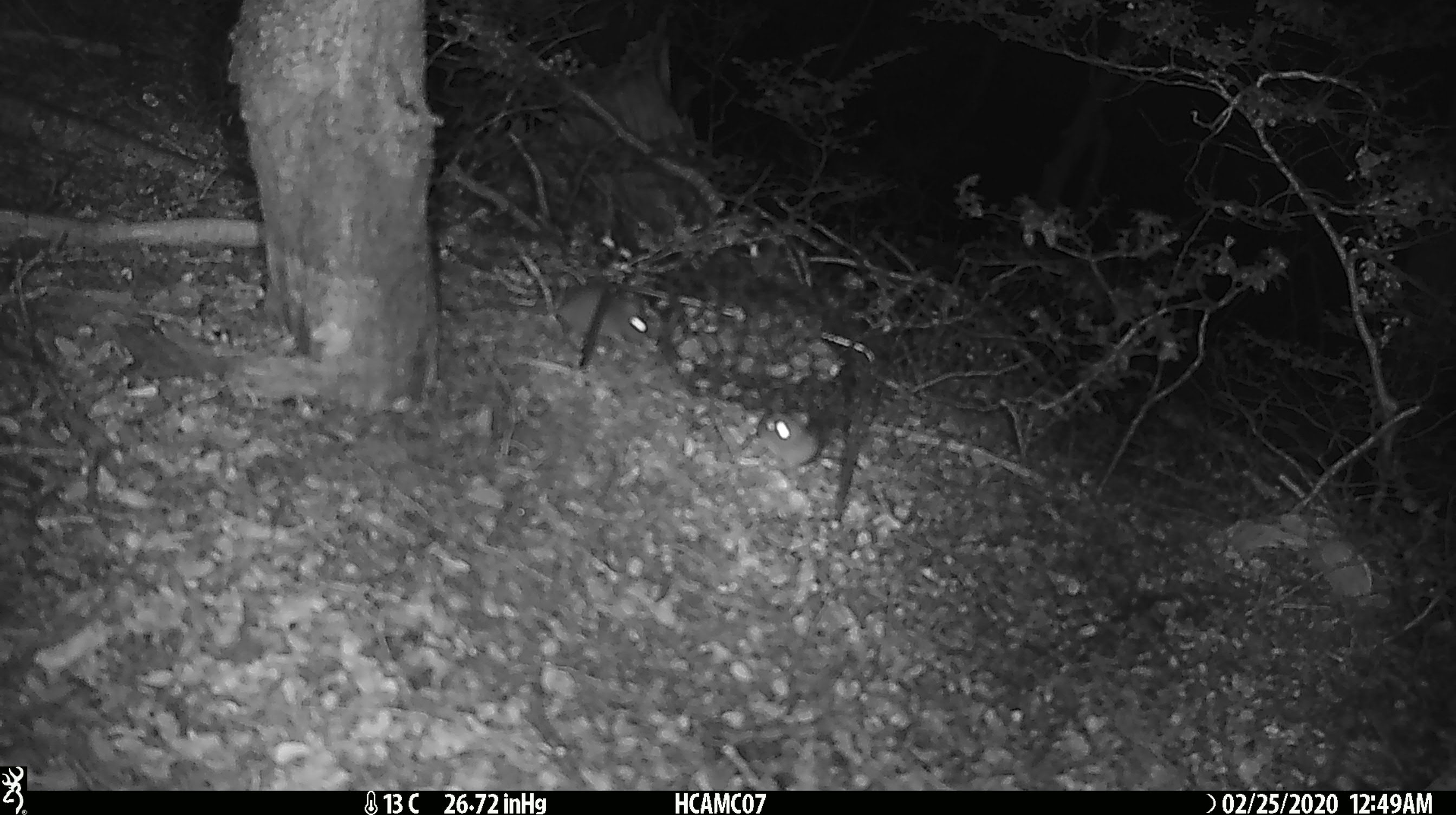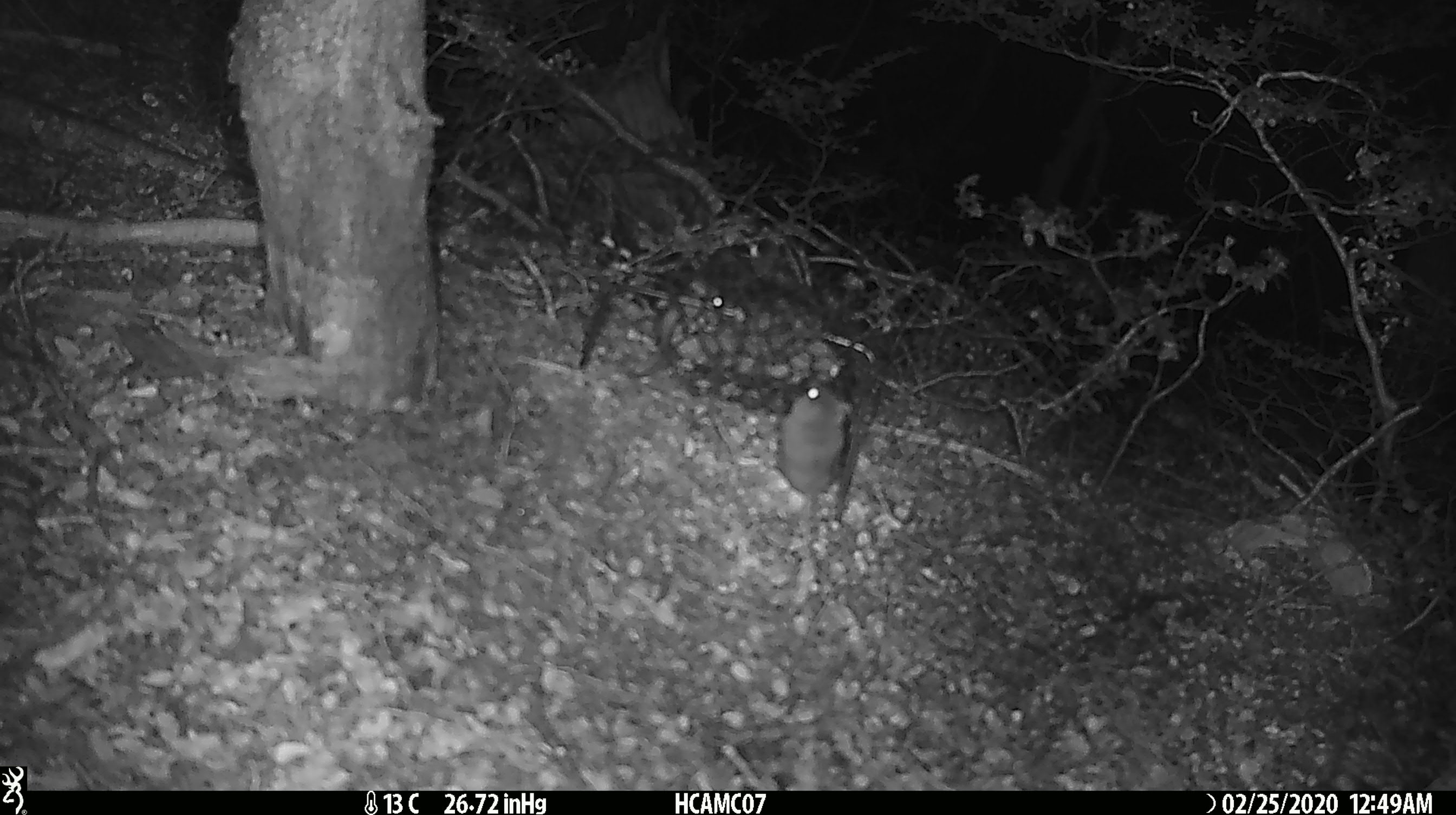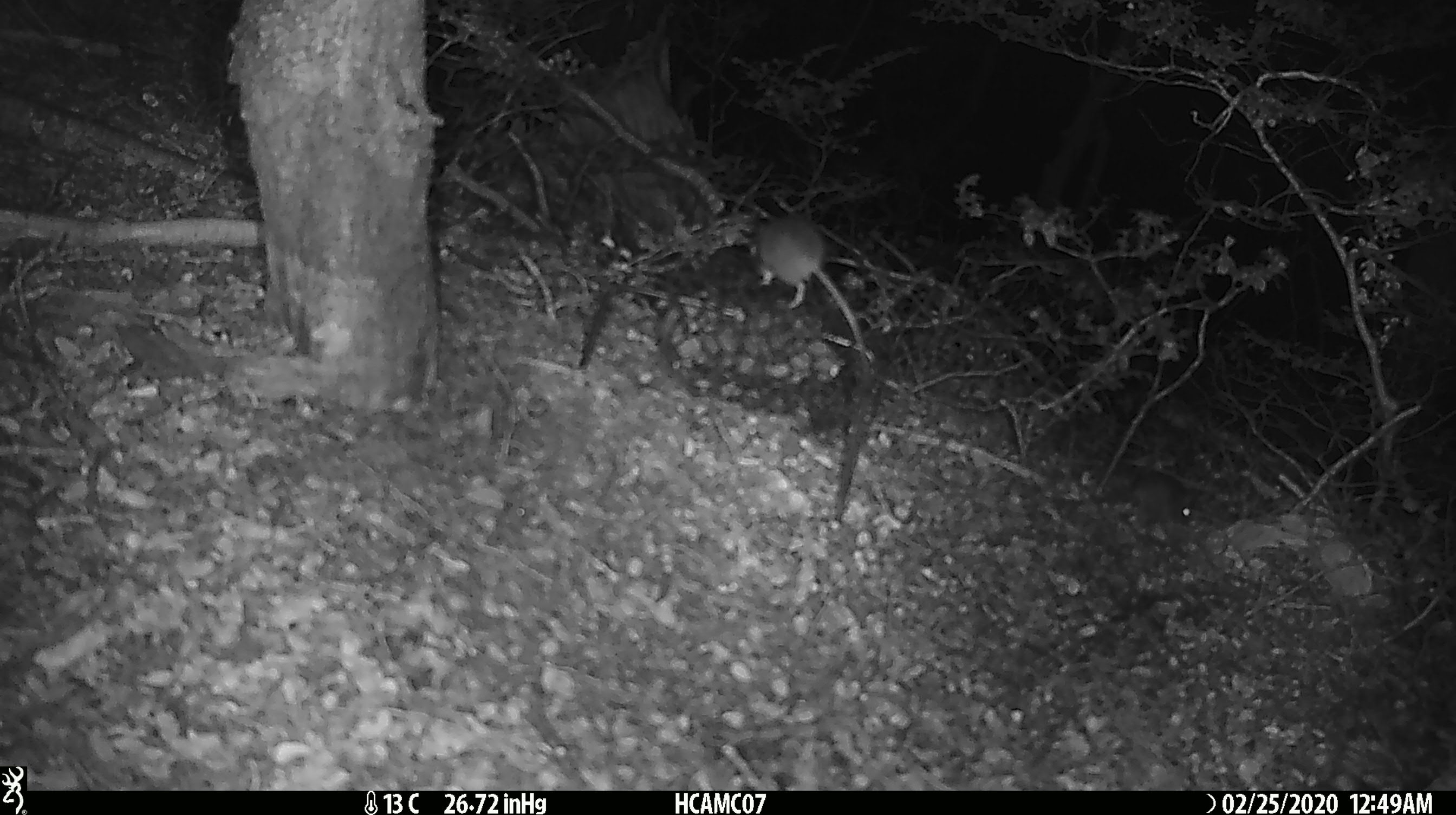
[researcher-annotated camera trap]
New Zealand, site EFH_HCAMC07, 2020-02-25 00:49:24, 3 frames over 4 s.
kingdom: Animalia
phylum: Chordata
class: Mammalia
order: Rodentia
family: Muridae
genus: Mus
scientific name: Mus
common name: mouse